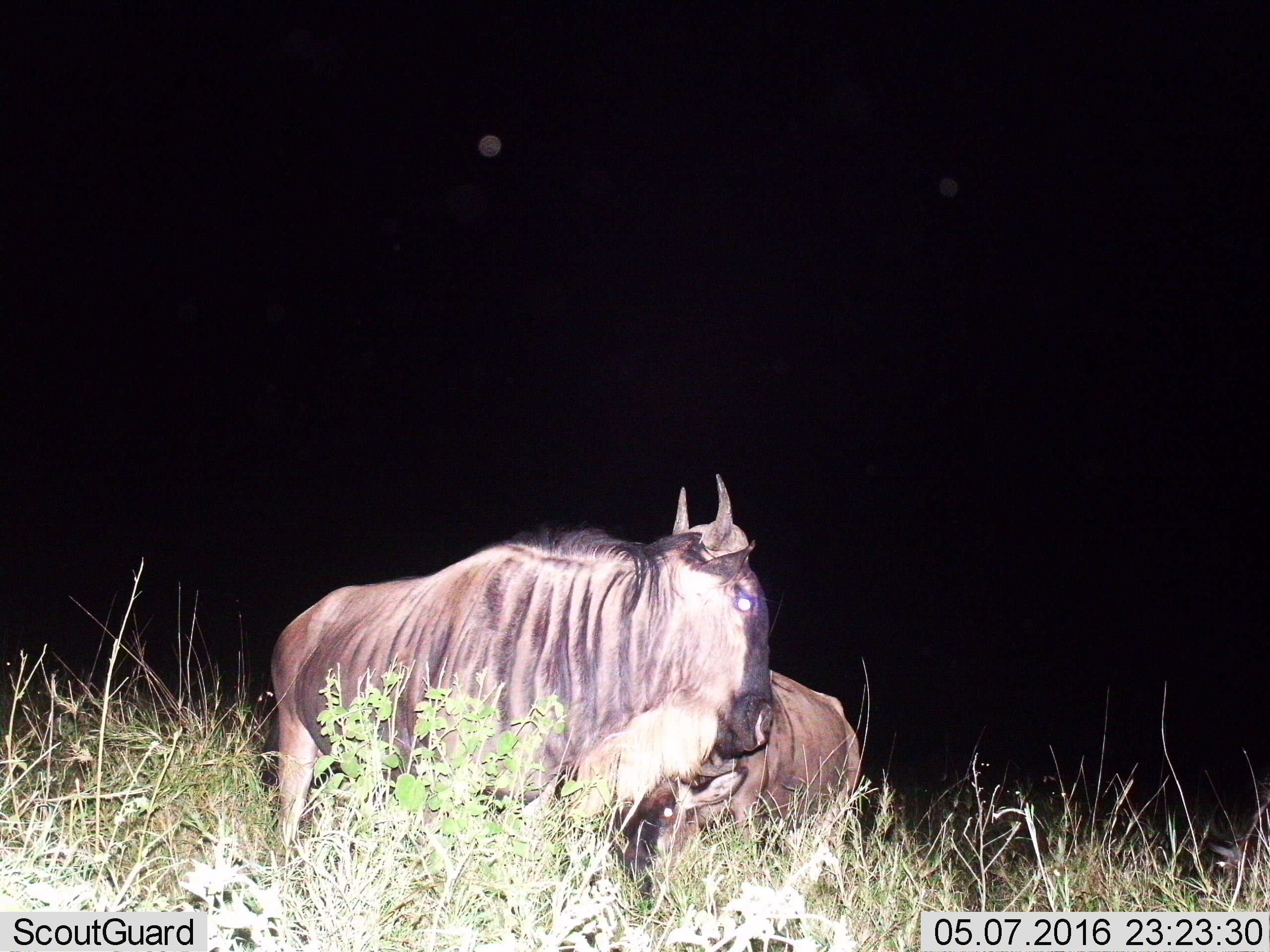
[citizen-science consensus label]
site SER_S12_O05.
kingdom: Animalia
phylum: Chordata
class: Mammalia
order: Artiodactyla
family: Bovidae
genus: Connochaetes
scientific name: Connochaetes taurinus taurinus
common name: blue wildebeest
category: wildebeestblue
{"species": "wildebeestblue (blue wildebeest) (Connochaetes taurinus taurinus)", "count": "2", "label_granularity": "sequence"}